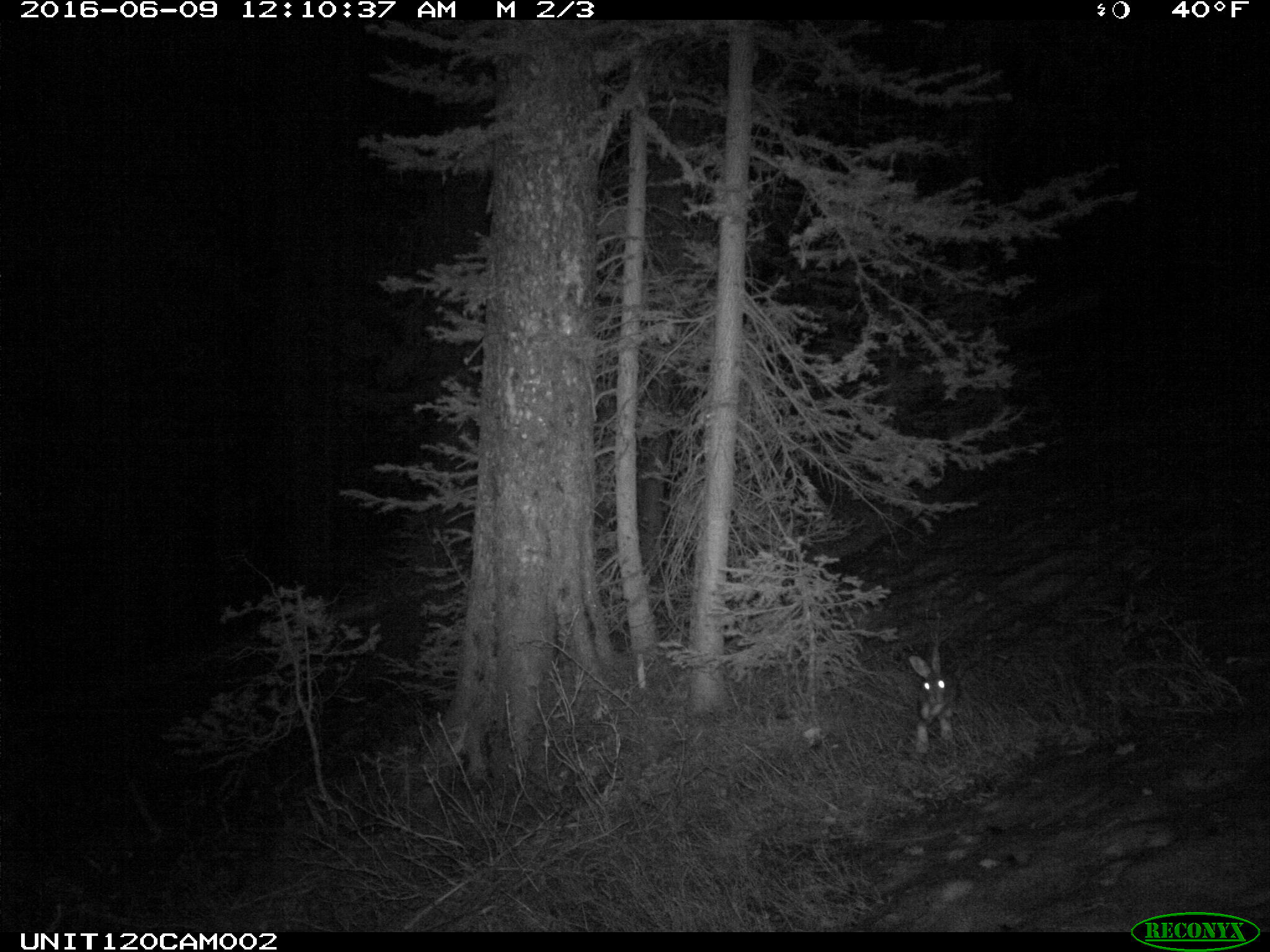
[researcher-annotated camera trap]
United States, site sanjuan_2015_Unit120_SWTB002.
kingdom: Animalia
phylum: Chordata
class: Mammalia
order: Lagomorpha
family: Leporidae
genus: Lepus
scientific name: Lepus americanus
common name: snowshoe hare